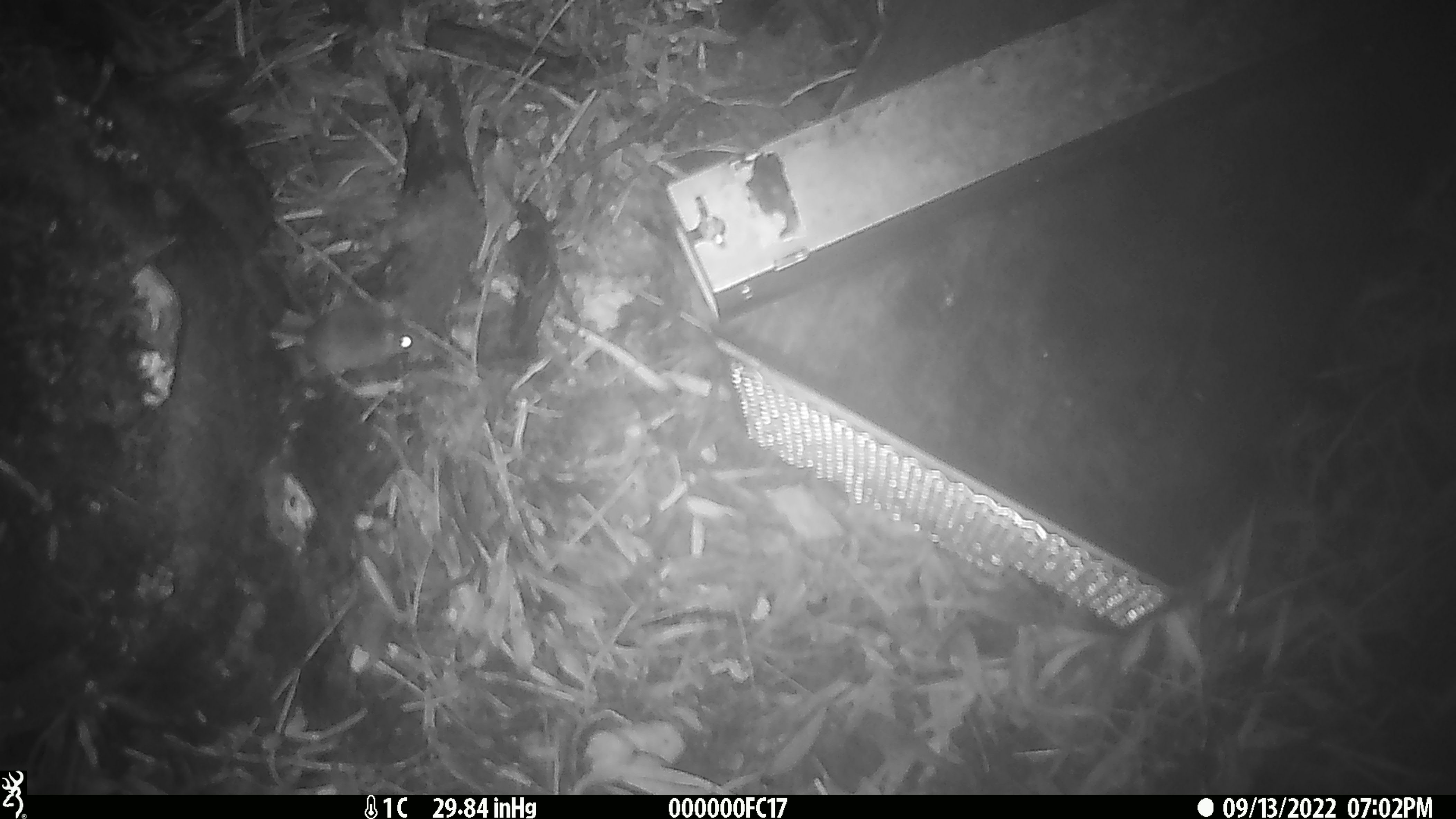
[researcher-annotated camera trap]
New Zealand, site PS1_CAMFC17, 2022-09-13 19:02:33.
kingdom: Animalia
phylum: Chordata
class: Mammalia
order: Rodentia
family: Muridae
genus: Mus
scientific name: Mus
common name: mouse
Mouse (Mus).